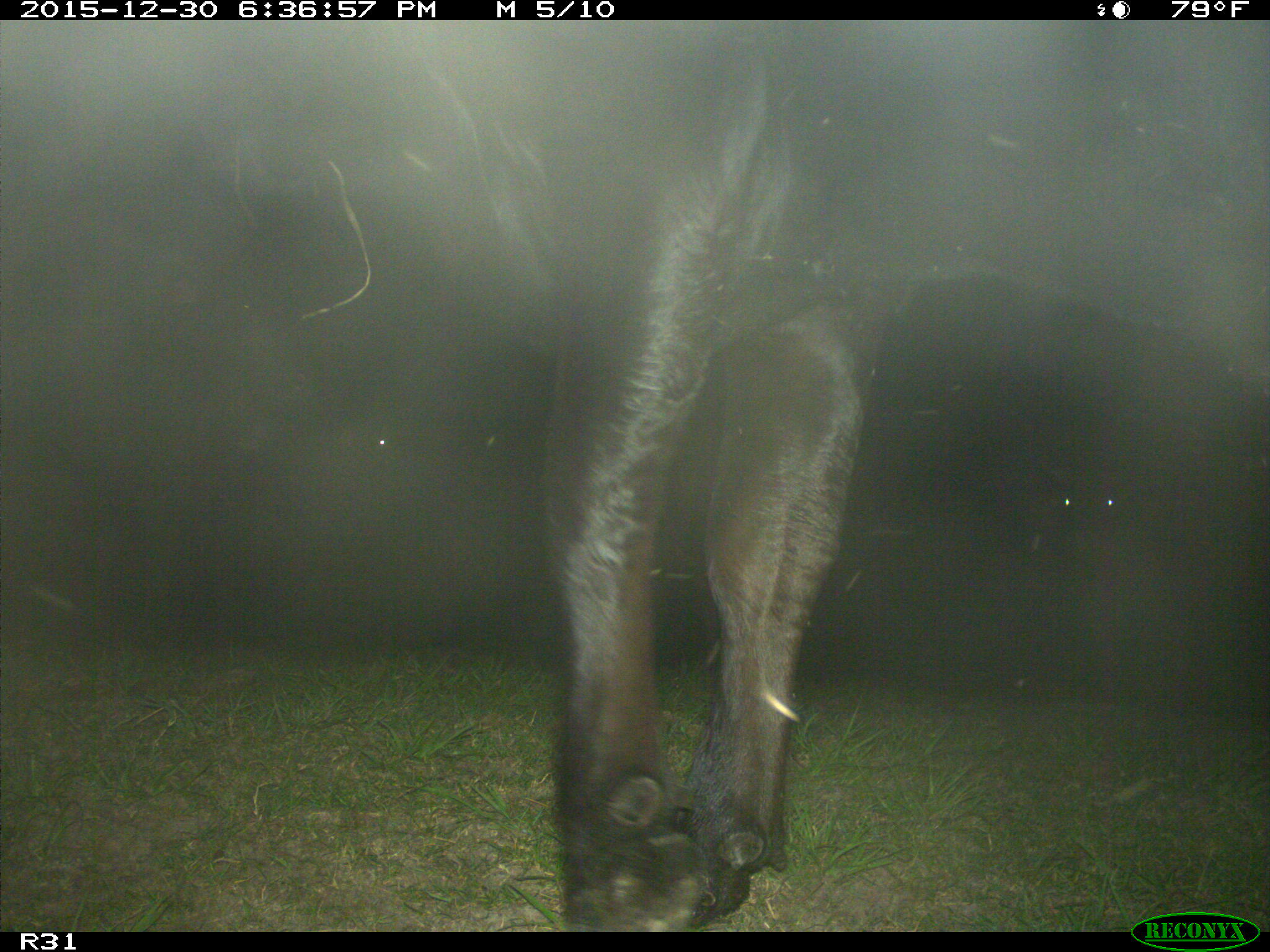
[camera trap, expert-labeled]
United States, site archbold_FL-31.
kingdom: Animalia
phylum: Chordata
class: Mammalia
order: Artiodactyla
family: Bovidae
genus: Bos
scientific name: Bos taurus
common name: domestic cow